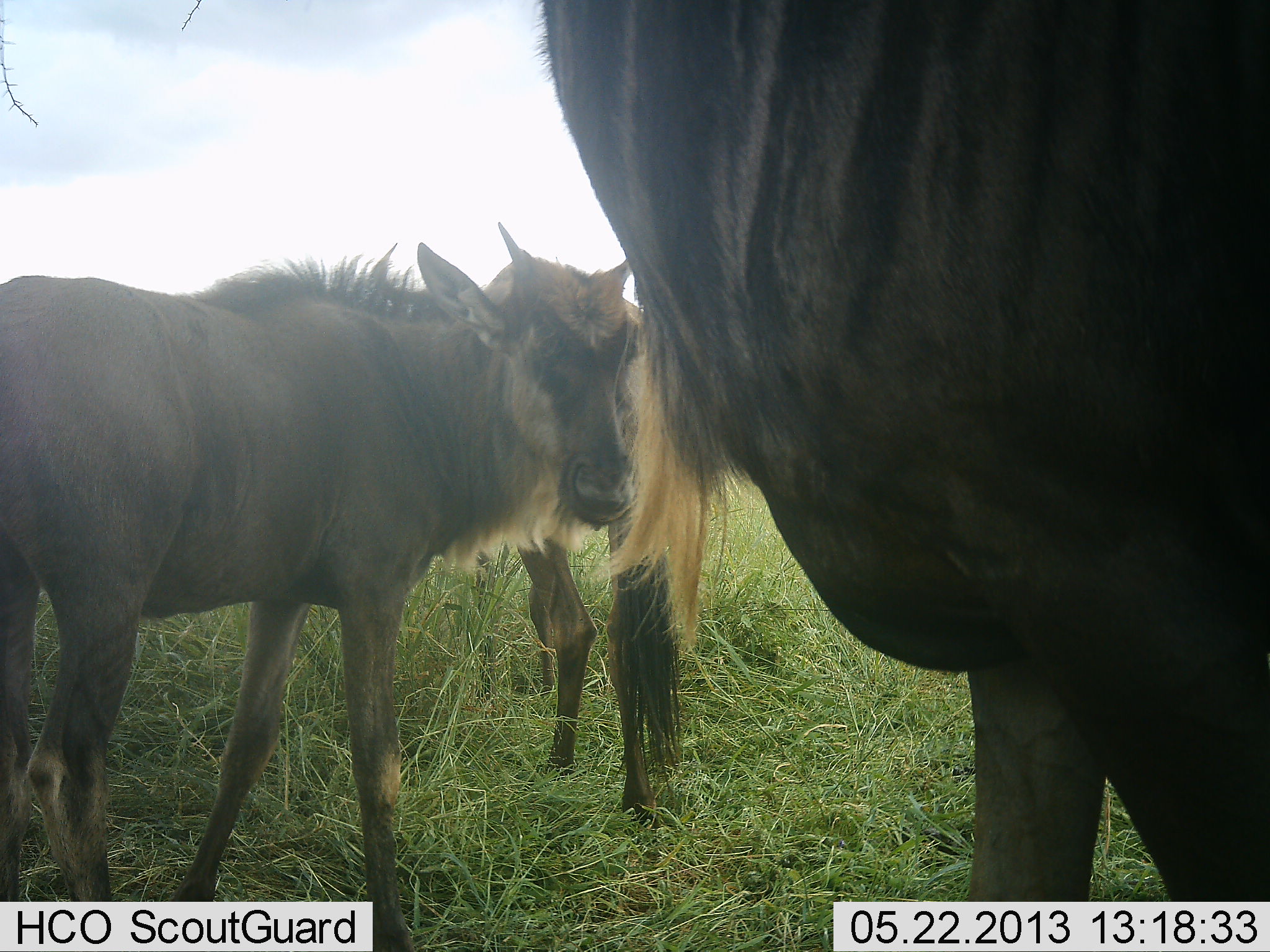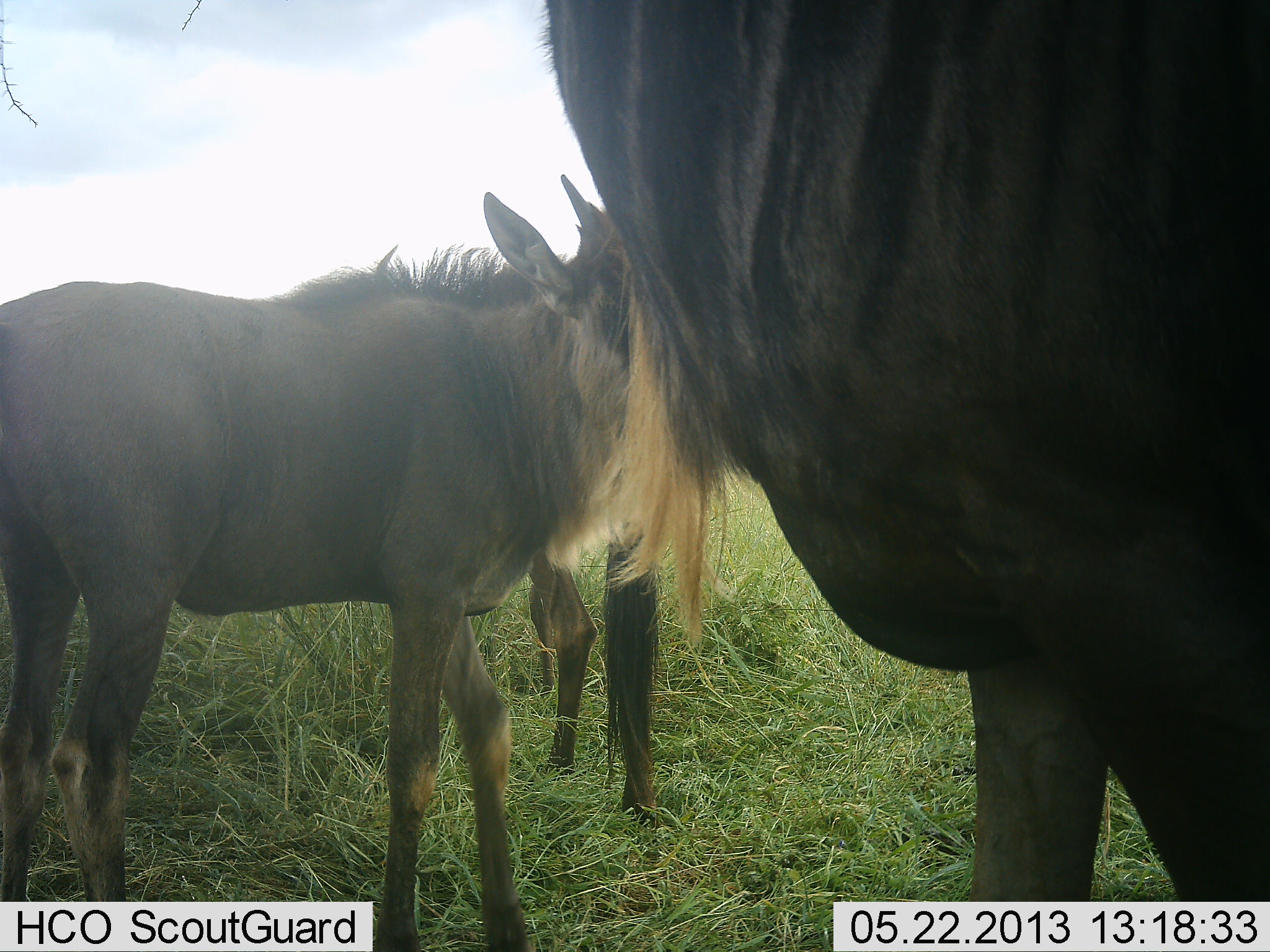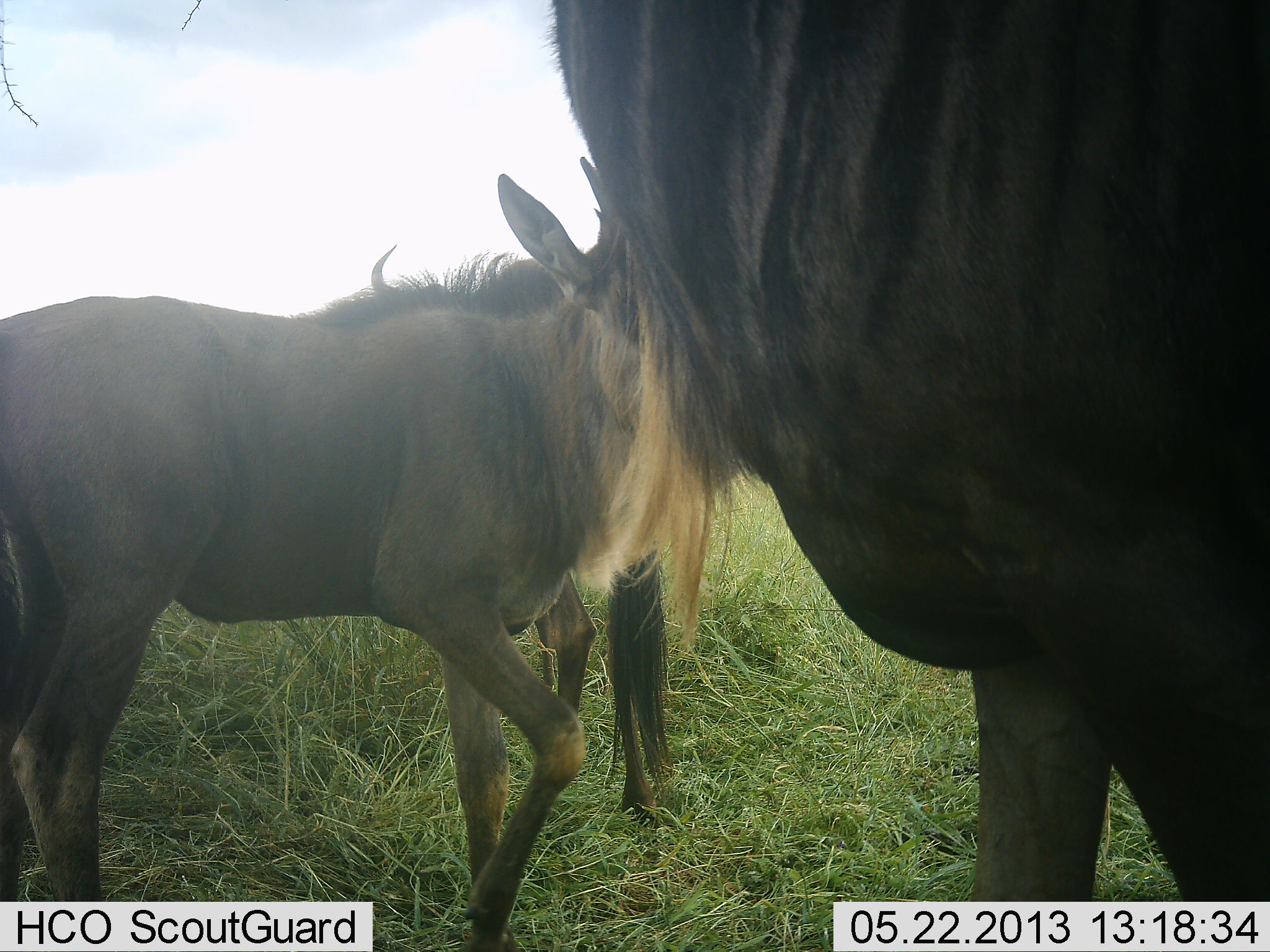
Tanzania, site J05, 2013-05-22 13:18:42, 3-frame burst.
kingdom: Animalia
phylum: Chordata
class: Mammalia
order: Artiodactyla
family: Bovidae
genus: Connochaetes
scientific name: Connochaetes taurinus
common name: blue wildebeest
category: wildebeest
Wildebeest (blue wildebeest) (Connochaetes taurinus), count 3. Behavior (volunteer vote fractions): standing 96%, resting 0%, moving 8%, interacting 8%. Young present (vote fraction): 54%. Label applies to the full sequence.